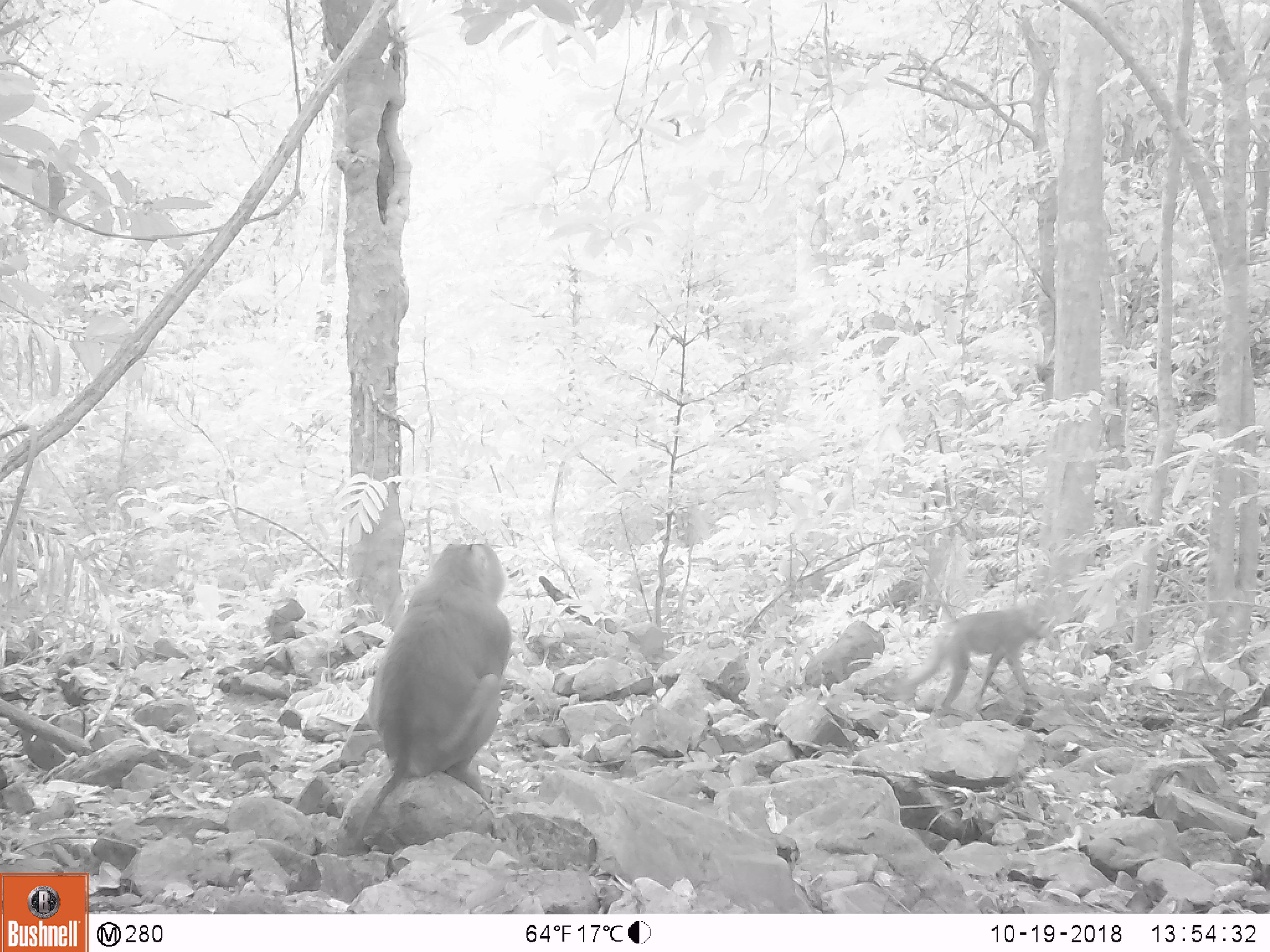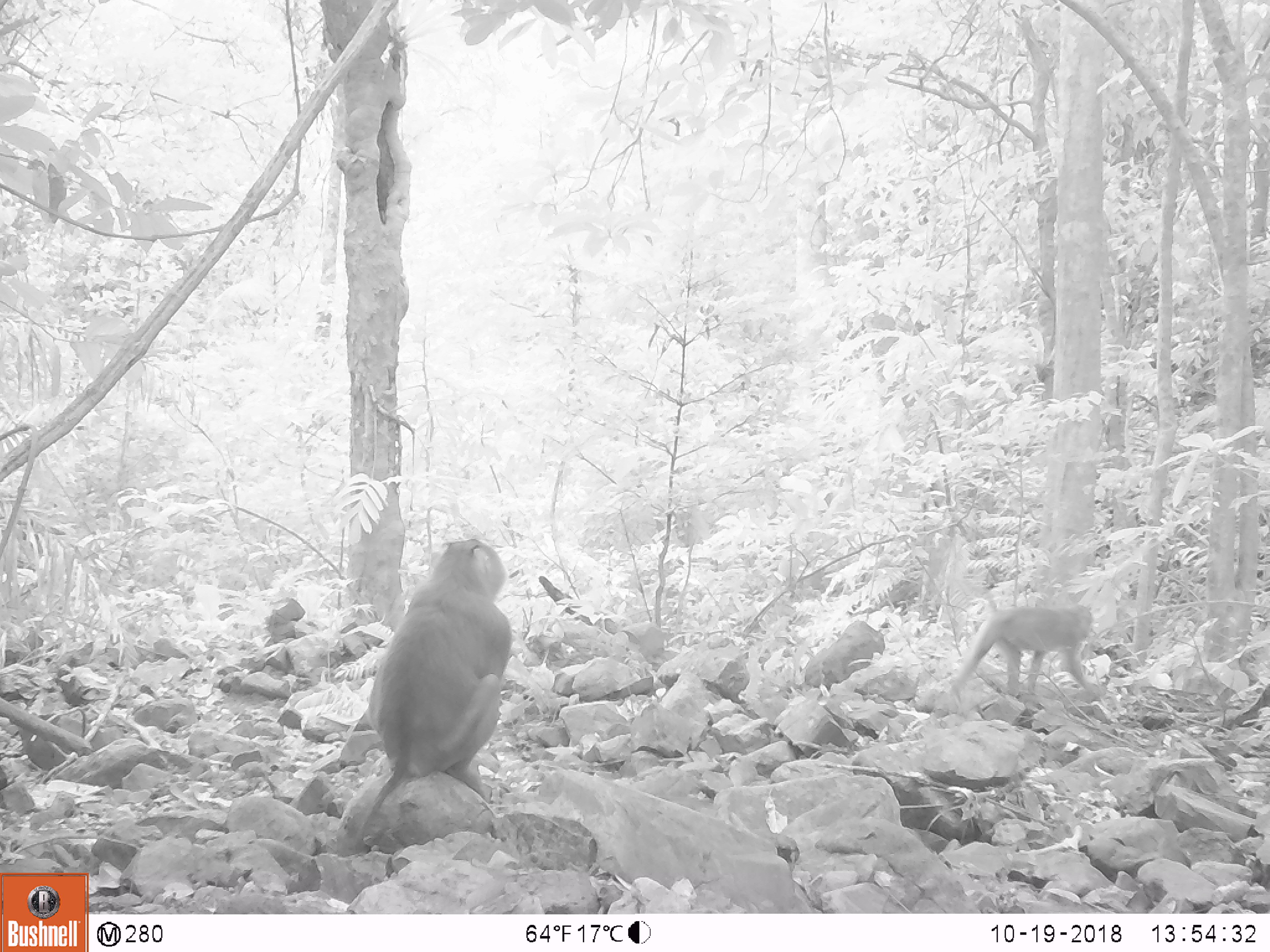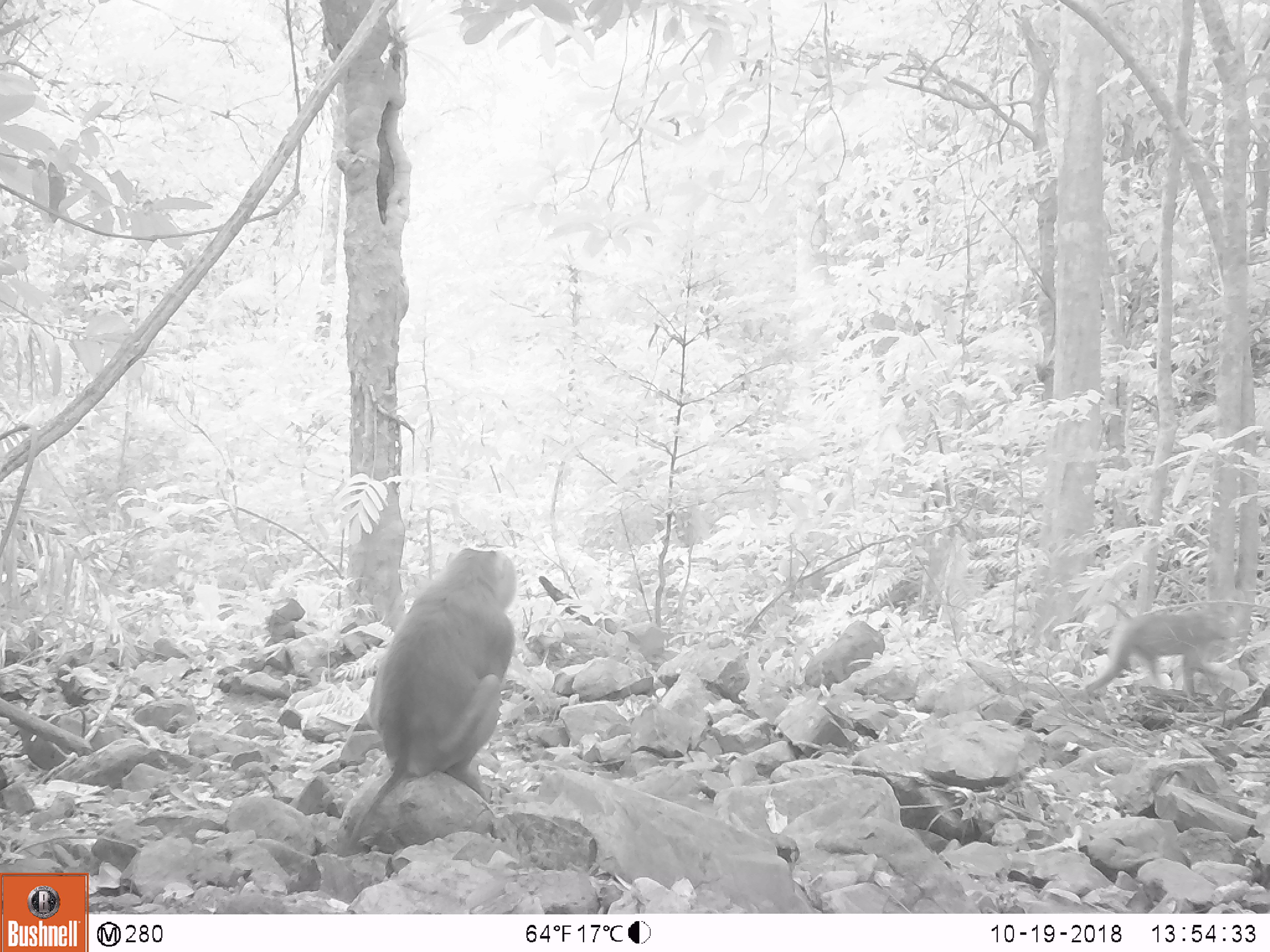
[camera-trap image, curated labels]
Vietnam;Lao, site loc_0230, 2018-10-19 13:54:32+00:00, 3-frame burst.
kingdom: Animalia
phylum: Chordata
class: Mammalia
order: Primates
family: Cercopithecidae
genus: Macaca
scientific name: Macaca nemestrina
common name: pig-tailed macaque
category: pig tailed macaque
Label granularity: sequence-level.